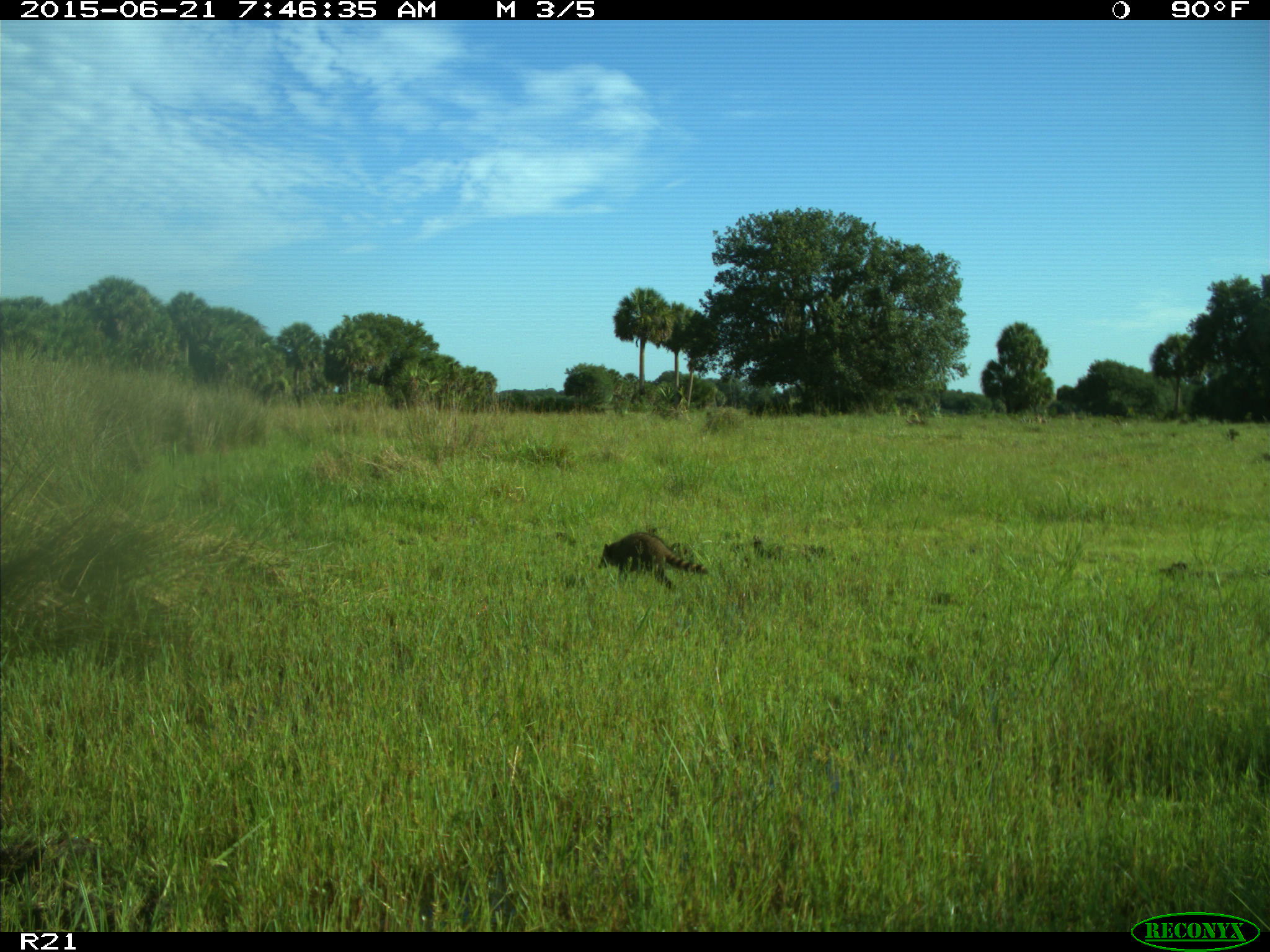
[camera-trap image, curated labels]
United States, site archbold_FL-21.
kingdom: Animalia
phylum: Chordata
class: Mammalia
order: Carnivora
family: Procyonidae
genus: Procyon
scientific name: Procyon lotor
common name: common raccoon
Procyon lotor (common raccoon).